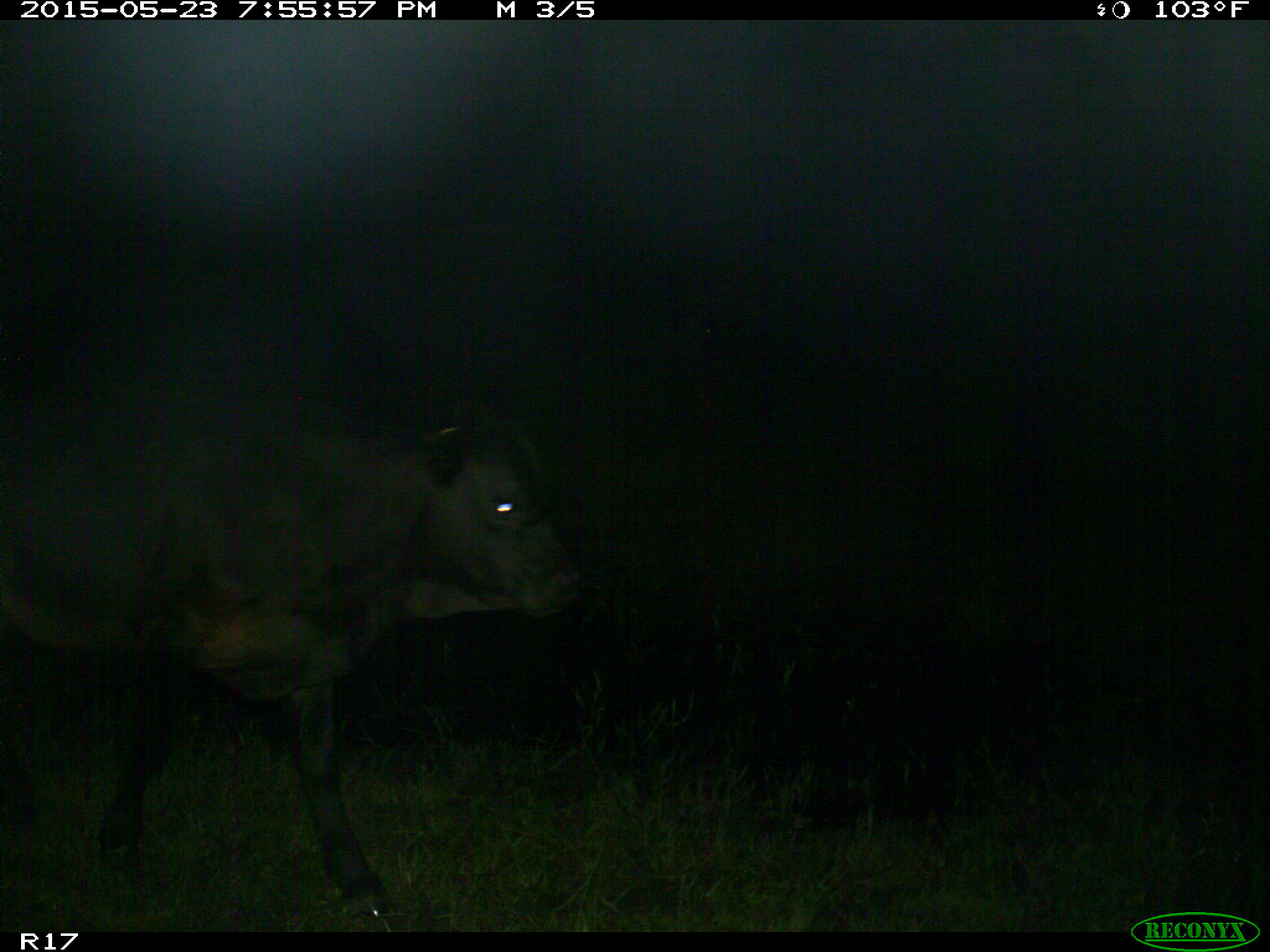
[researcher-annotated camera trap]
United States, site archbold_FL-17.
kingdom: Animalia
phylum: Chordata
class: Mammalia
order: Artiodactyla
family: Bovidae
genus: Bos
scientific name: Bos taurus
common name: domestic cow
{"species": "Bos taurus (domestic cow)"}